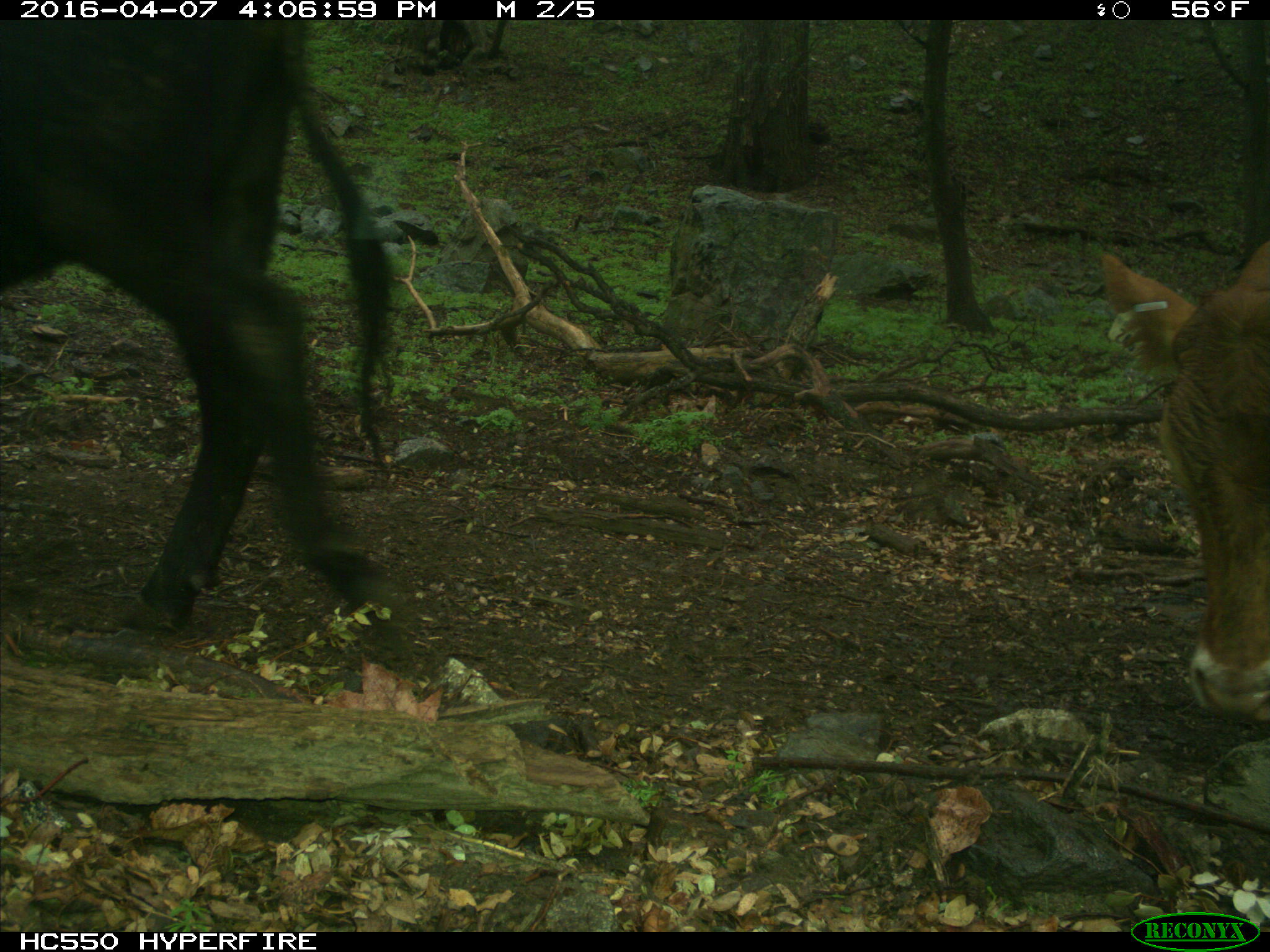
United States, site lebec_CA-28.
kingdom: Animalia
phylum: Chordata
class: Mammalia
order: Artiodactyla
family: Bovidae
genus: Bos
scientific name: Bos taurus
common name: domestic cow